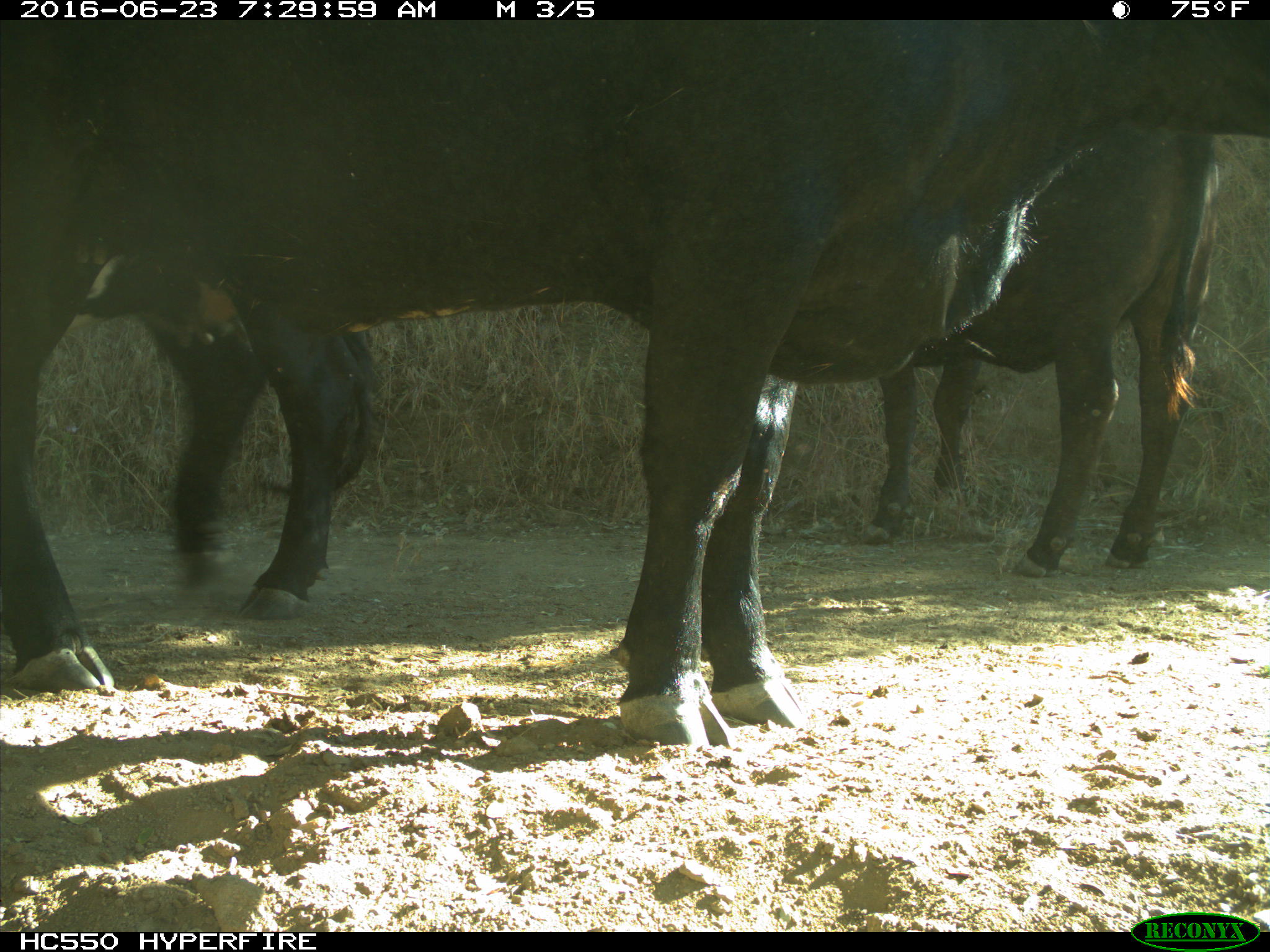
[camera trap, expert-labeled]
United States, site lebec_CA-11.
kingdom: Animalia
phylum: Chordata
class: Mammalia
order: Artiodactyla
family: Bovidae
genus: Bos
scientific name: Bos taurus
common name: domestic cow